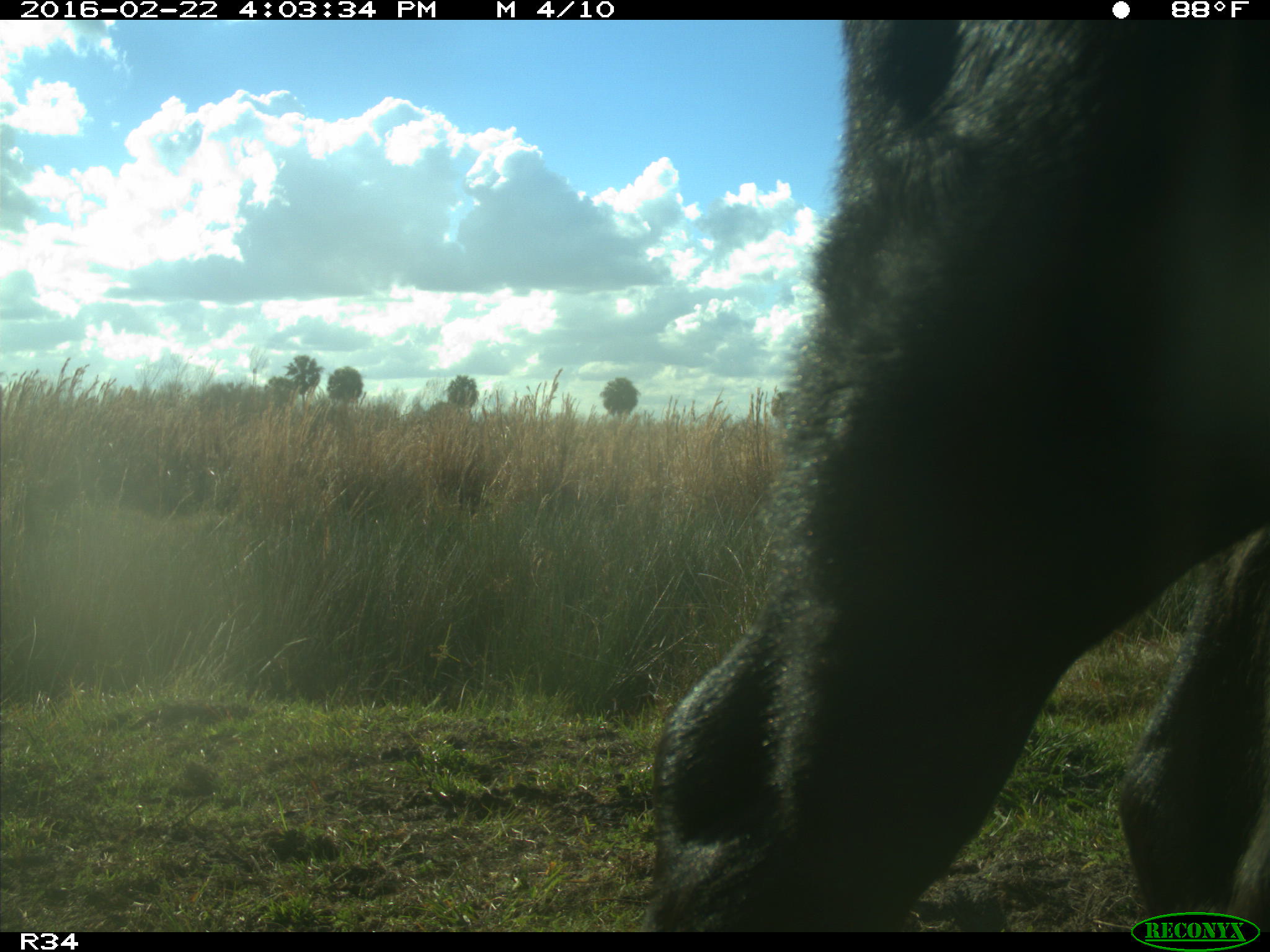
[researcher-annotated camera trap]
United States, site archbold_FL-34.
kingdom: Animalia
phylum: Chordata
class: Mammalia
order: Artiodactyla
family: Bovidae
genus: Bos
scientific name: Bos taurus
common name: domestic cow